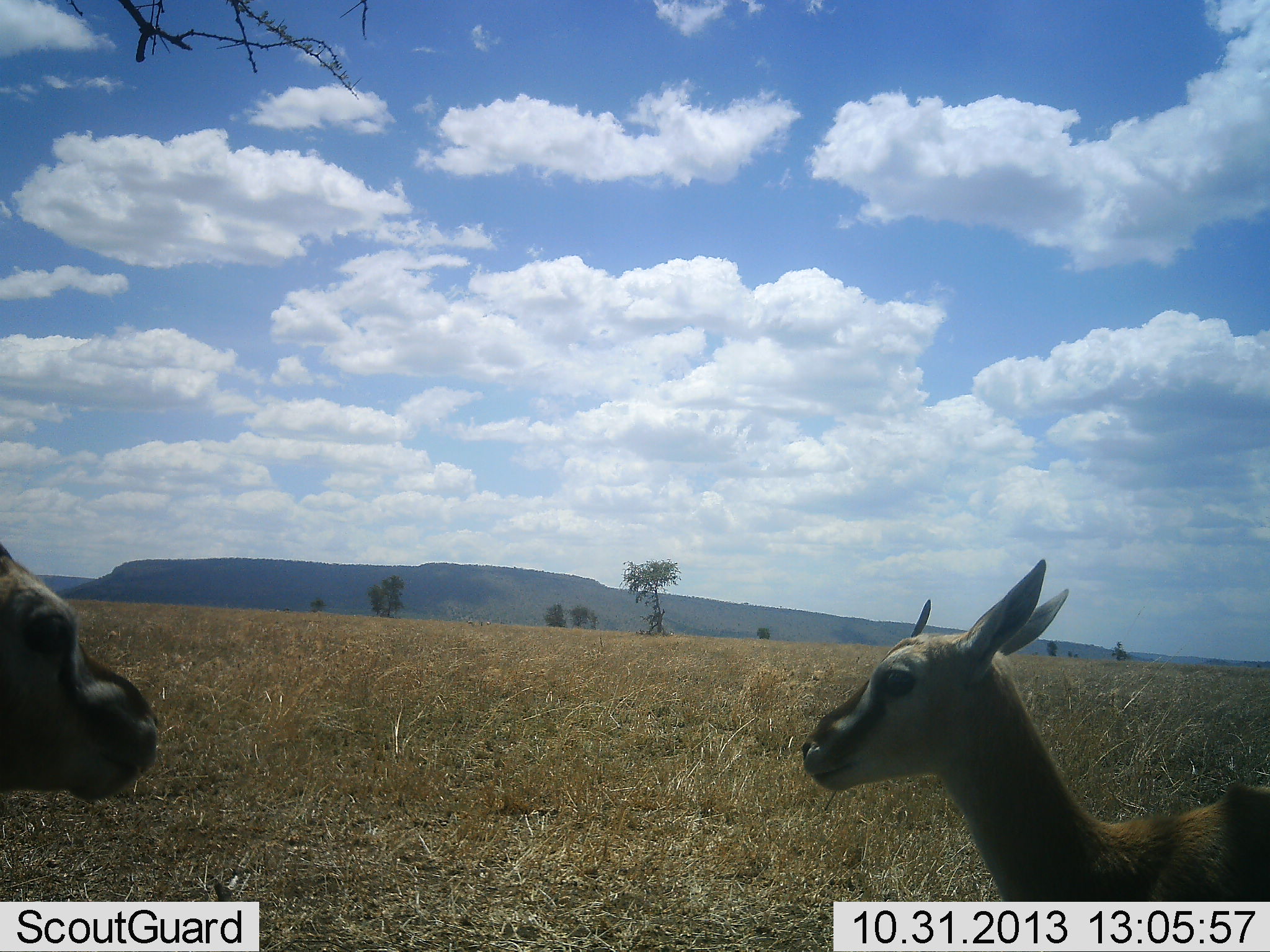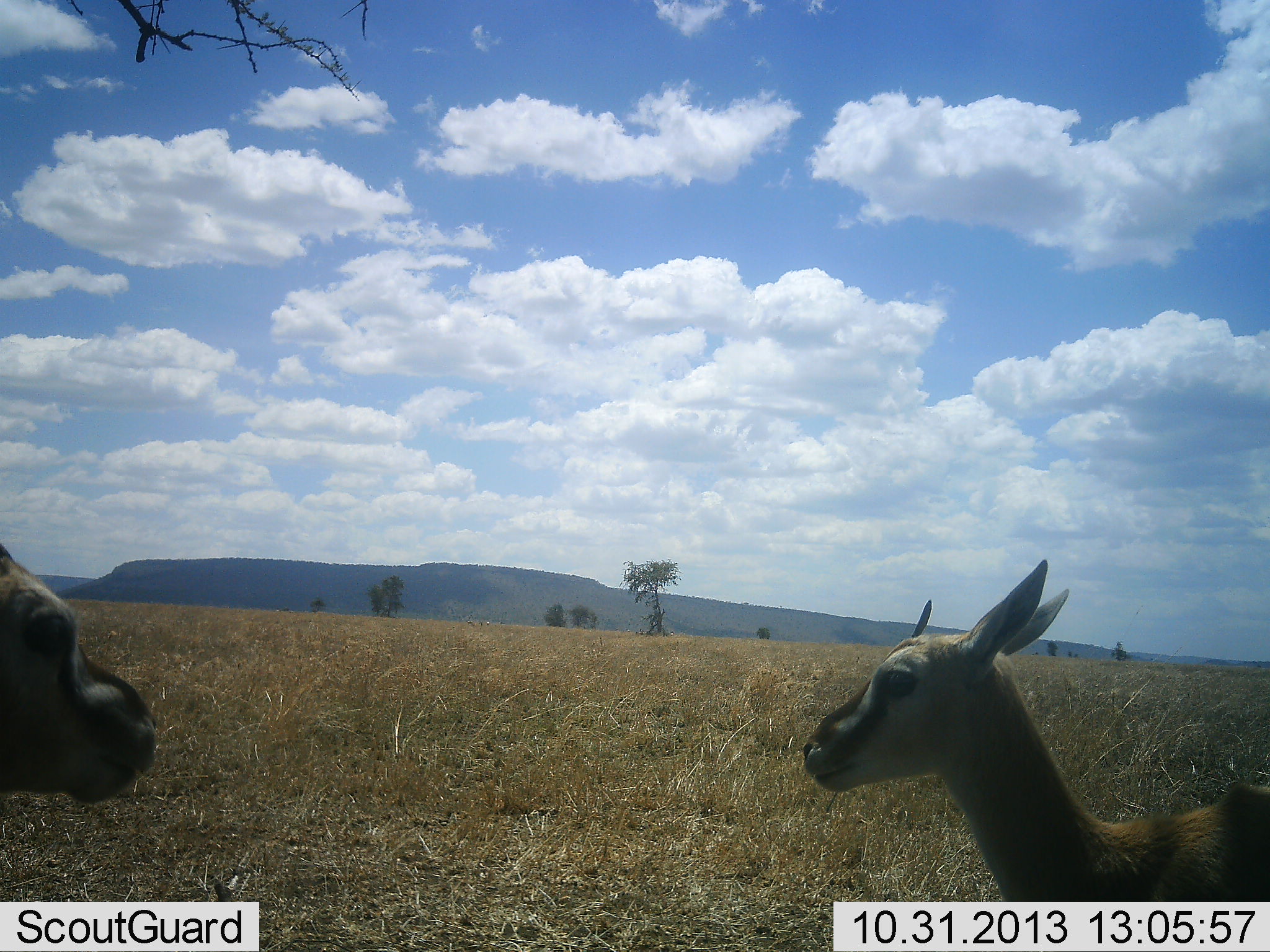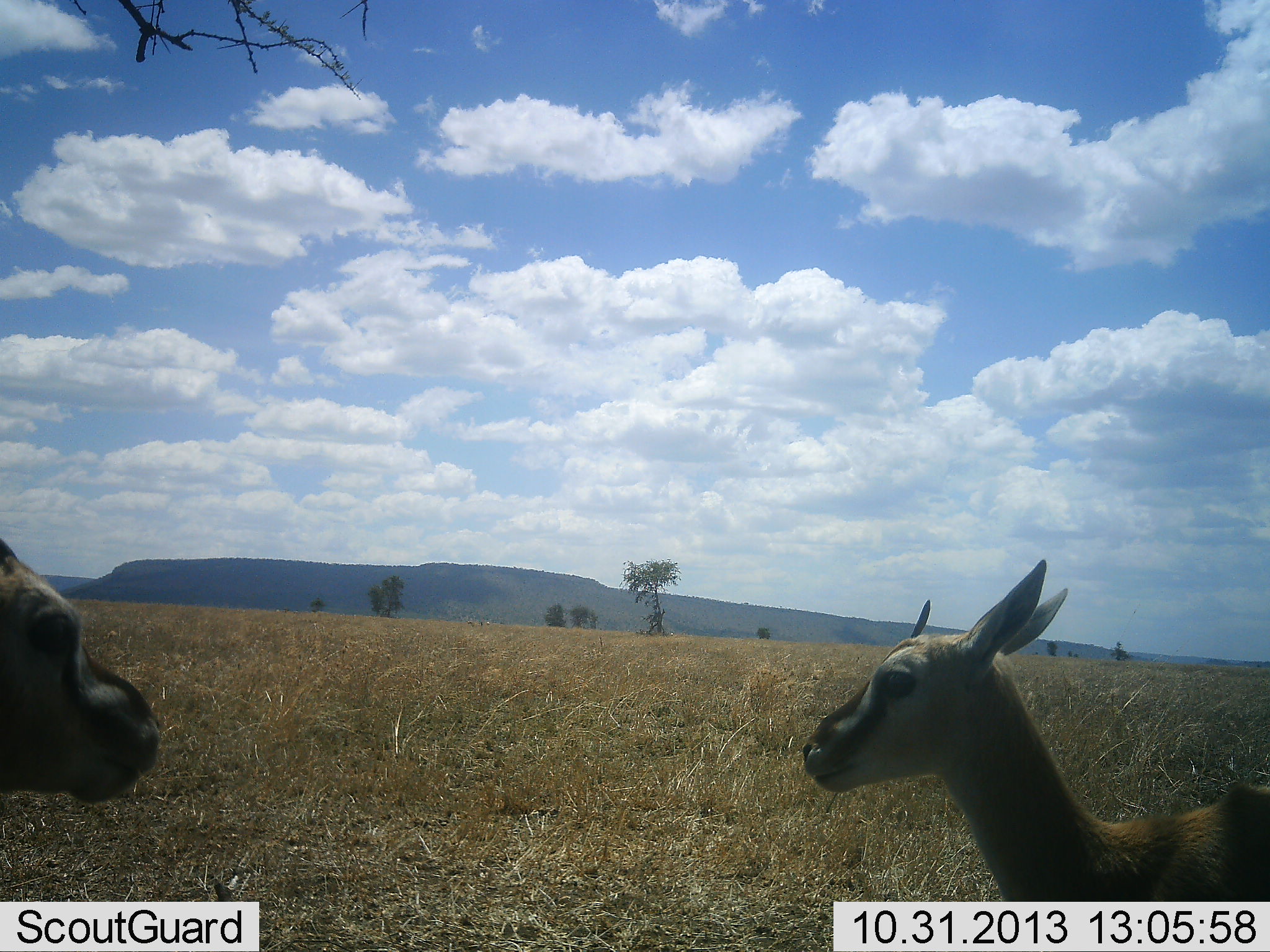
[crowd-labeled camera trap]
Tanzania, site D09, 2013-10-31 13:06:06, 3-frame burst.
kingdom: Animalia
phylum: Chordata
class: Mammalia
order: Artiodactyla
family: Bovidae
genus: Eudorcas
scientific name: Eudorcas thomsonii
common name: thomson's gazelle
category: gazellethomsons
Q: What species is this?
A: Gazellethomsons (thomson's gazelle) (Eudorcas thomsonii).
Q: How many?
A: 2.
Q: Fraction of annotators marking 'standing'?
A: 90%.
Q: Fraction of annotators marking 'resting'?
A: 10%.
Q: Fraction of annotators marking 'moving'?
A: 0%.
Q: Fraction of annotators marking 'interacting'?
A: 0%.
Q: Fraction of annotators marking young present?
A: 10%.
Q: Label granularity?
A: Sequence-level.